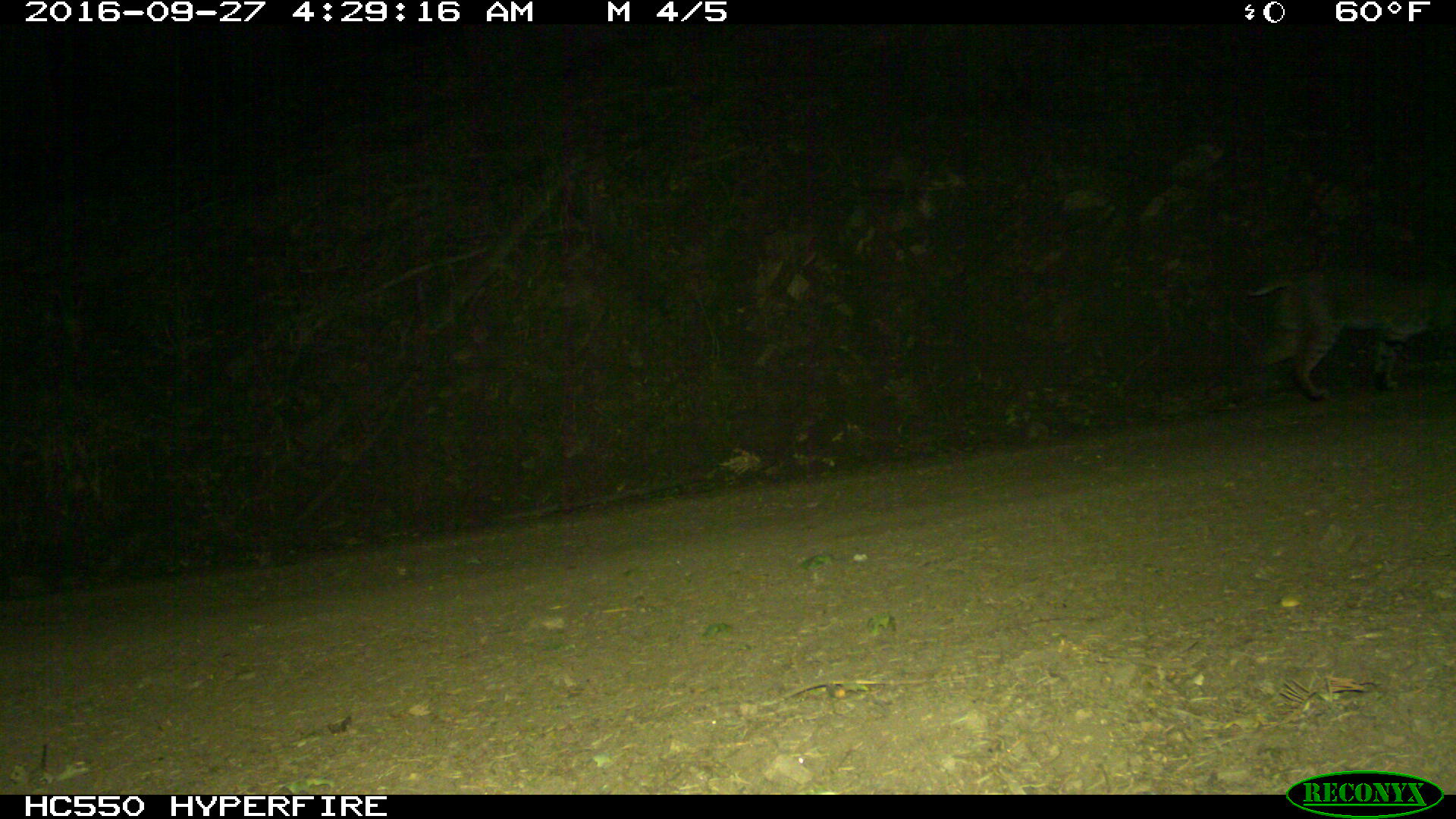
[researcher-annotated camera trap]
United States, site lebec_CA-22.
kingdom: Animalia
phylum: Chordata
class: Mammalia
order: Carnivora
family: Felidae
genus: Lynx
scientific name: Lynx rufus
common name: bobcat